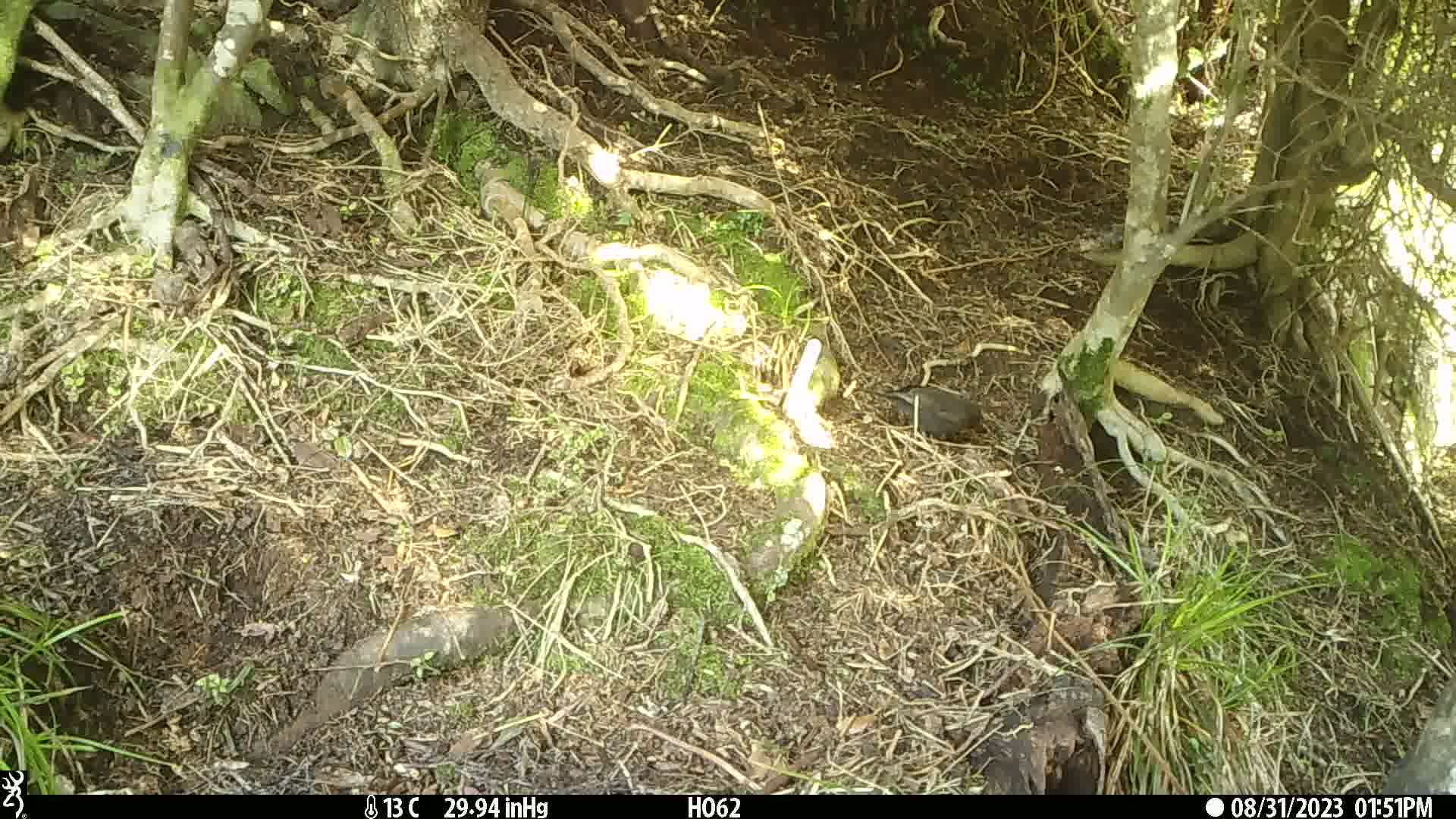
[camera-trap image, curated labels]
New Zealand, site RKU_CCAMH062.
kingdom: Animalia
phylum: Chordata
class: Aves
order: Passeriformes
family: Turdidae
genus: Turdus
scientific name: Turdus merula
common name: eurasian blackbird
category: blackbird